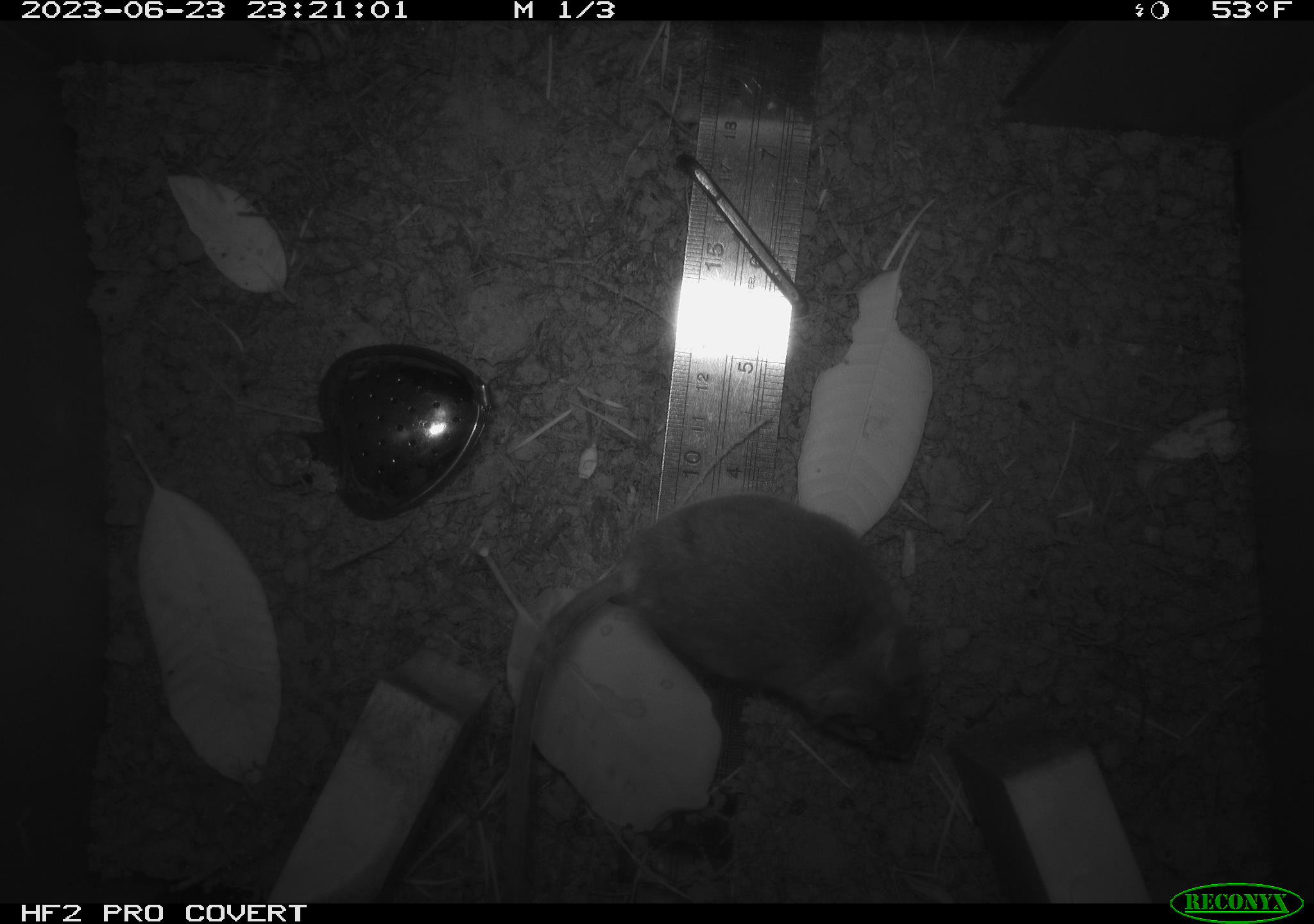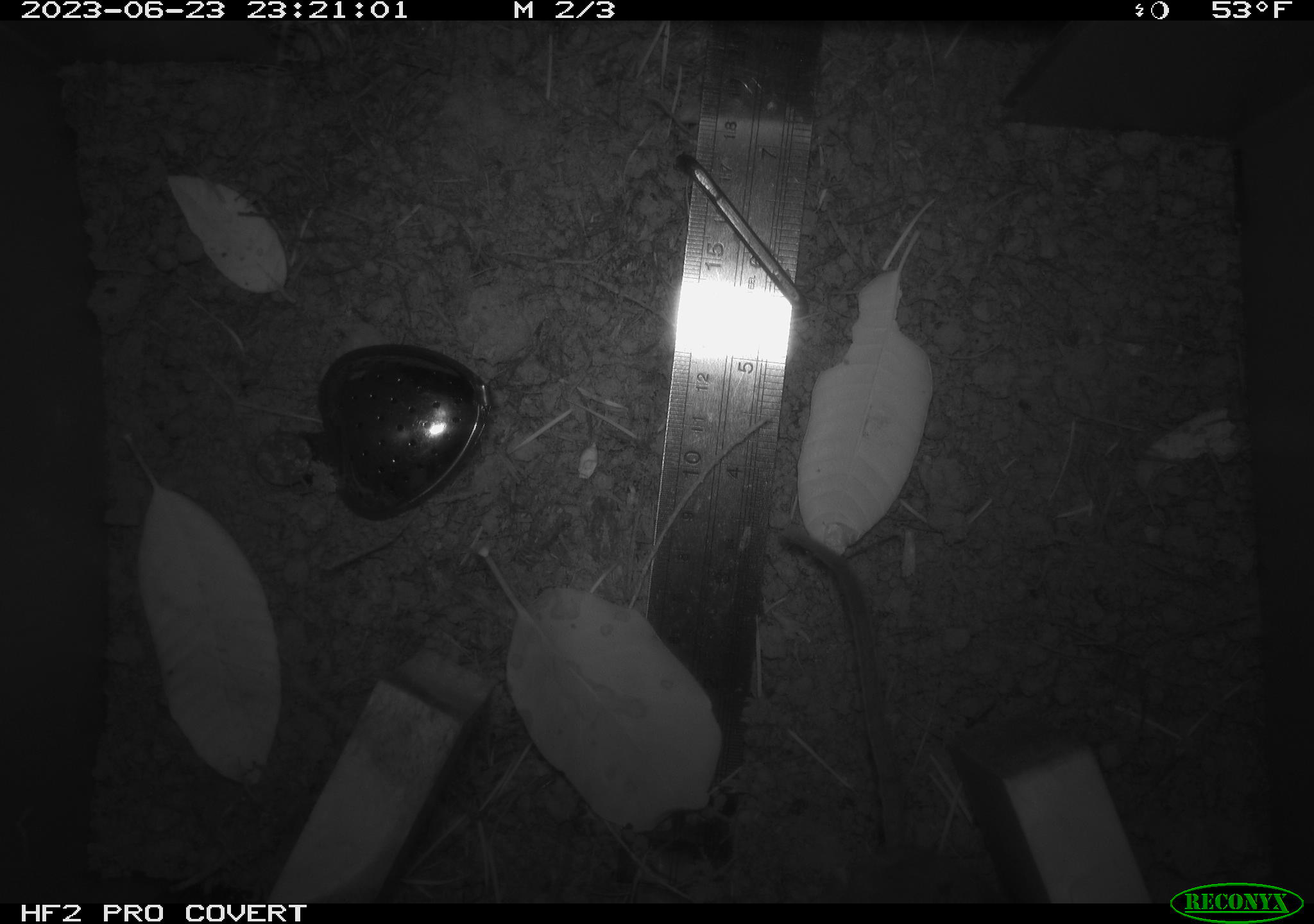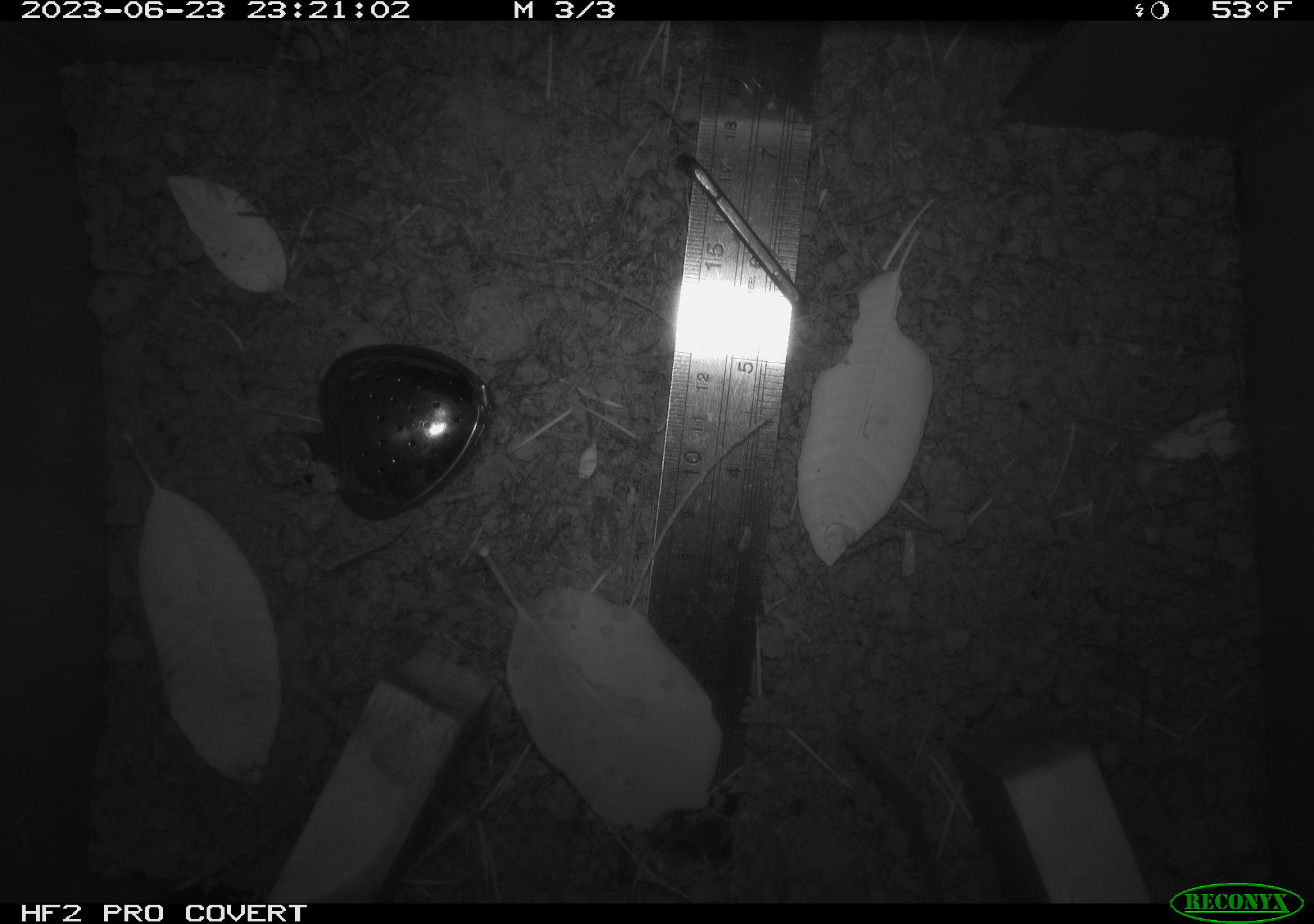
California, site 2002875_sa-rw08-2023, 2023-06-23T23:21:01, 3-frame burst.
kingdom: Animalia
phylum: Chordata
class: Mammalia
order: Rodentia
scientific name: Rodentia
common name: mouse species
Mouse species (Rodentia).